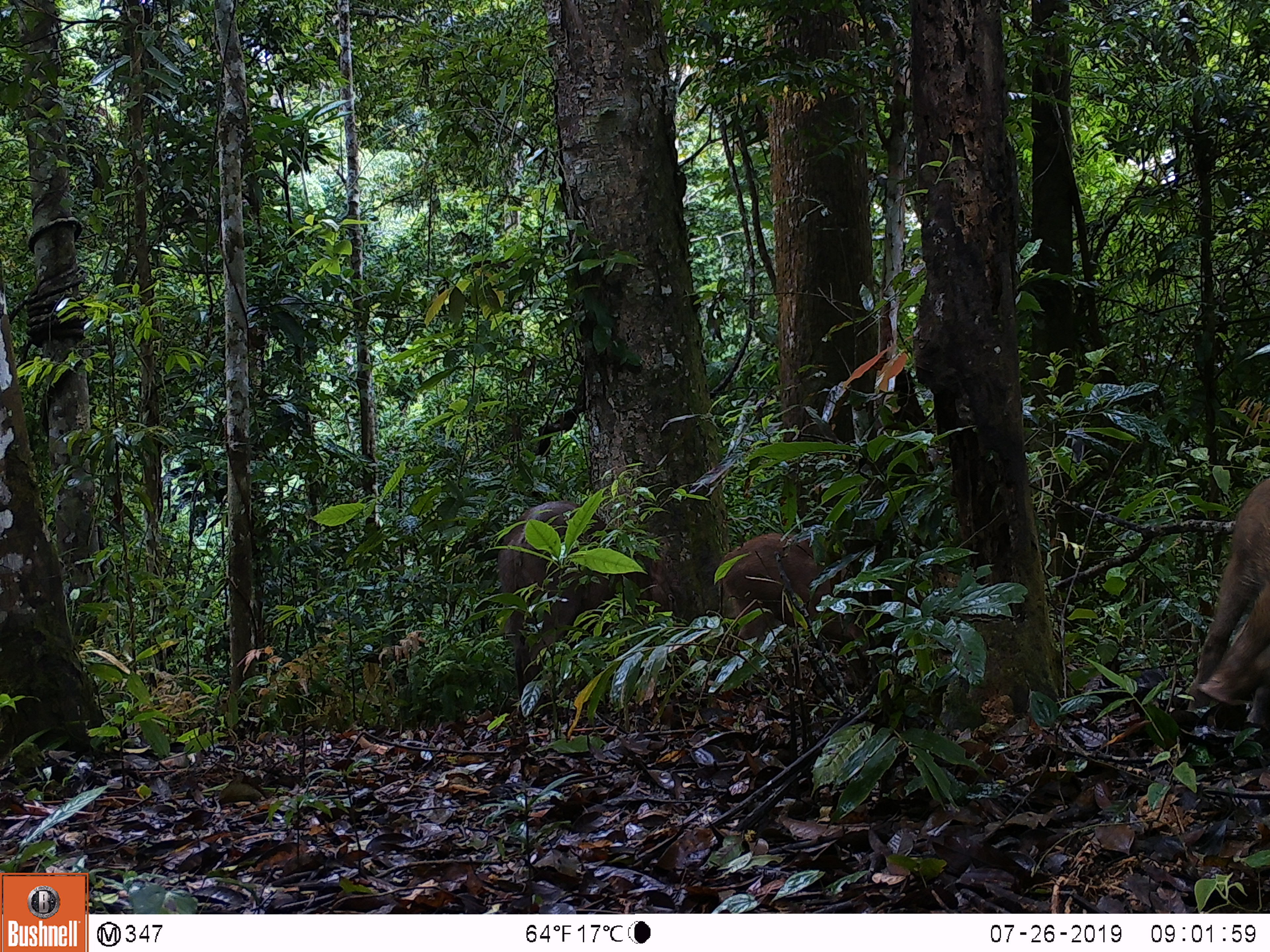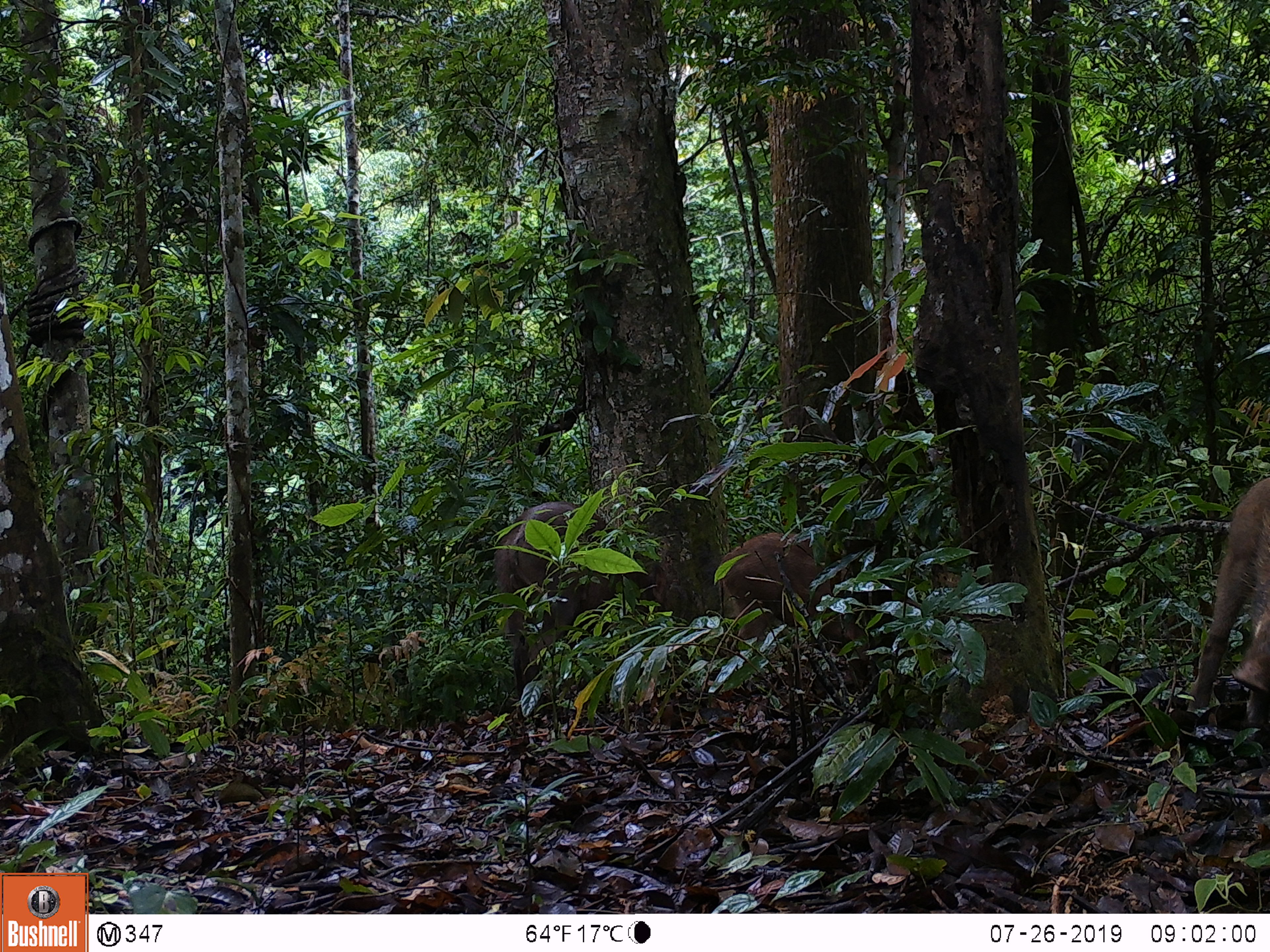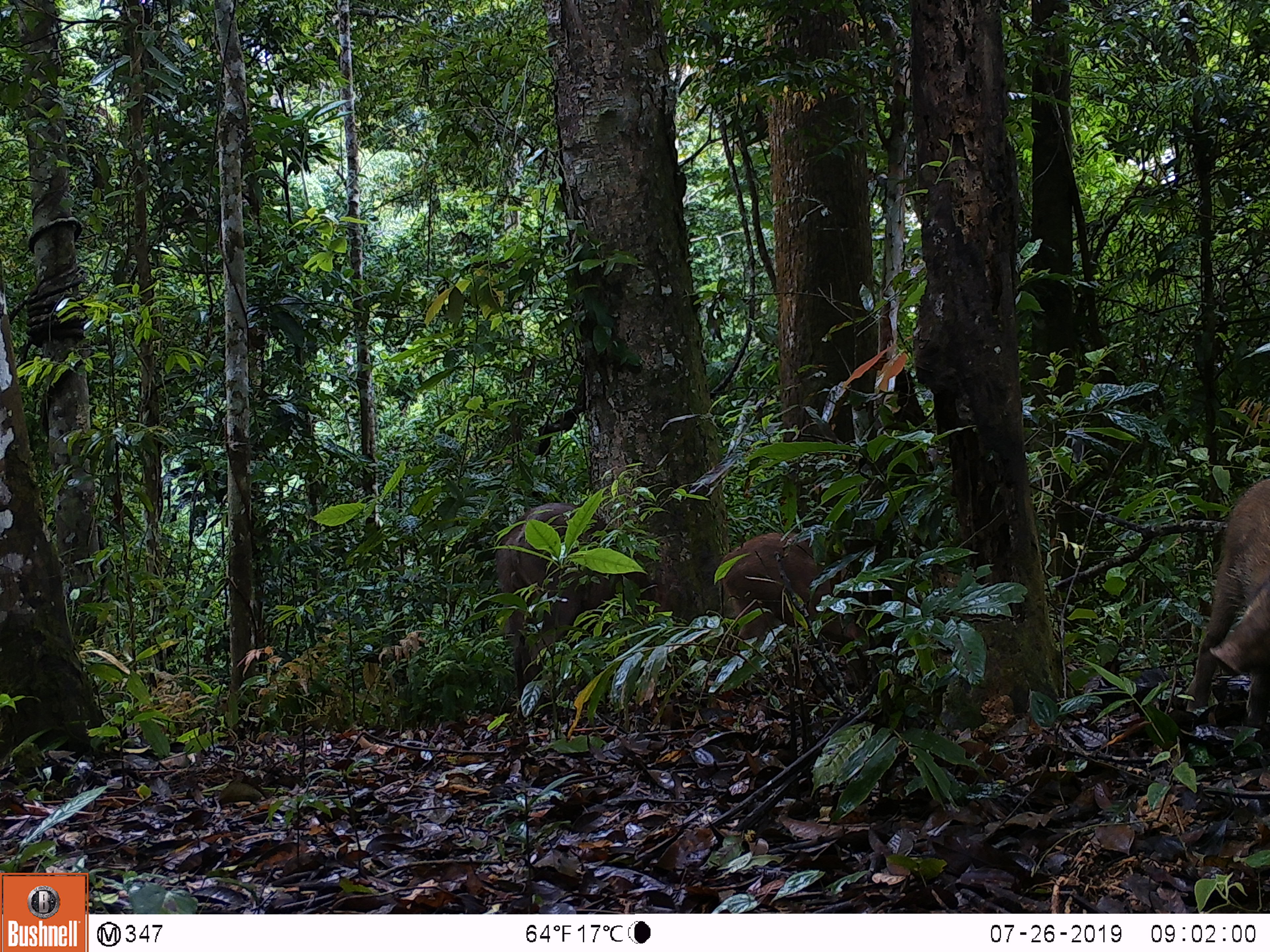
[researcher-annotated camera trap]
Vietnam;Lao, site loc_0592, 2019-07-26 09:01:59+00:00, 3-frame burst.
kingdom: Animalia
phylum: Chordata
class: Mammalia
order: Artiodactyla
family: Suidae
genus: Sus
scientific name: Sus scrofa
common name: eurasian wild pig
Eurasian wild pig (Sus scrofa). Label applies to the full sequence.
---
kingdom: Animalia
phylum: Chordata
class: Aves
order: Galliformes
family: Phasianidae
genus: Polyplectron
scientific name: Polyplectron bicalcaratum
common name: gray peacock-pheasant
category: grey peacock pheasant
Grey peacock pheasant (gray peacock-pheasant) (Polyplectron bicalcaratum). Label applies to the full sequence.